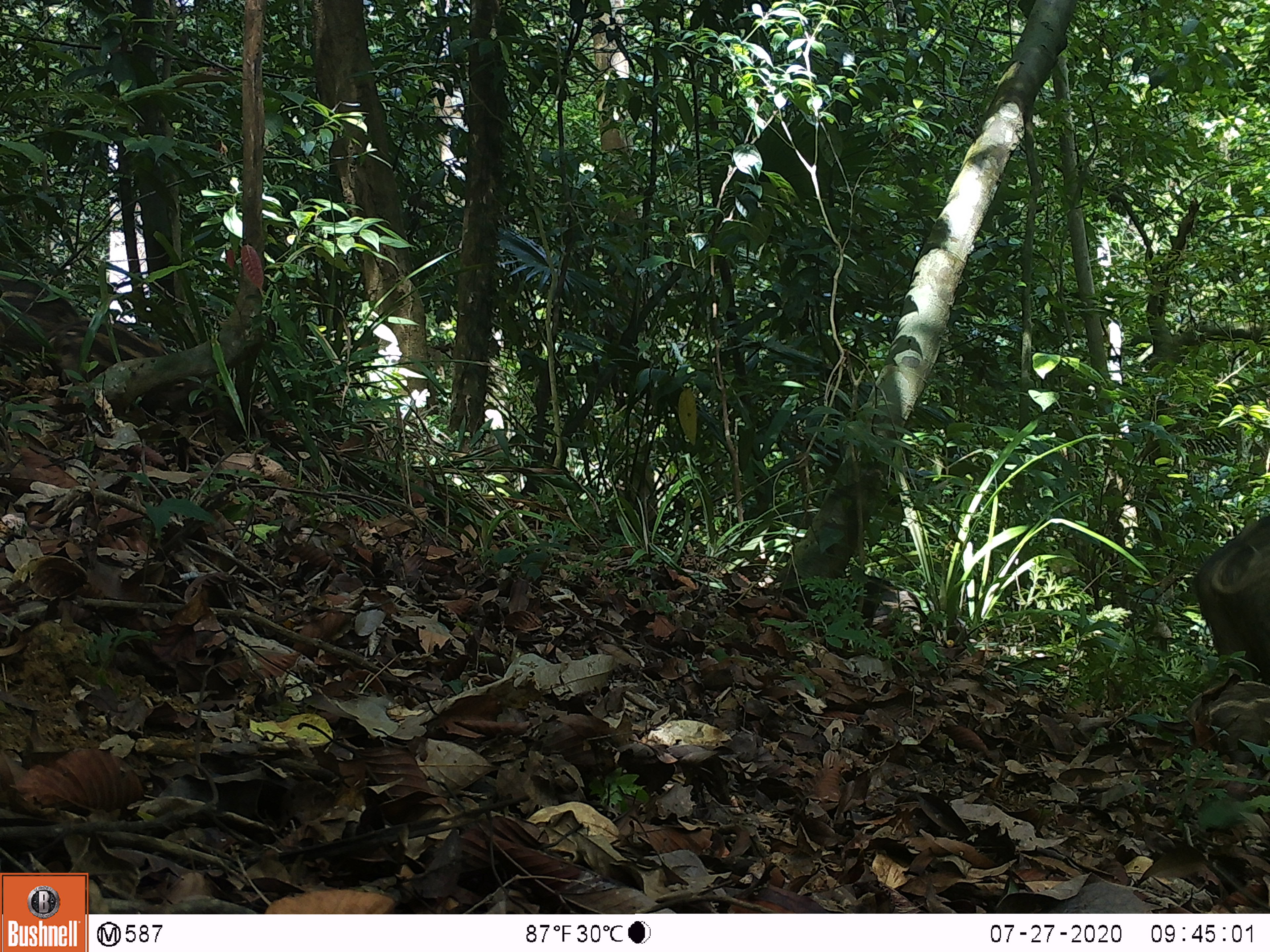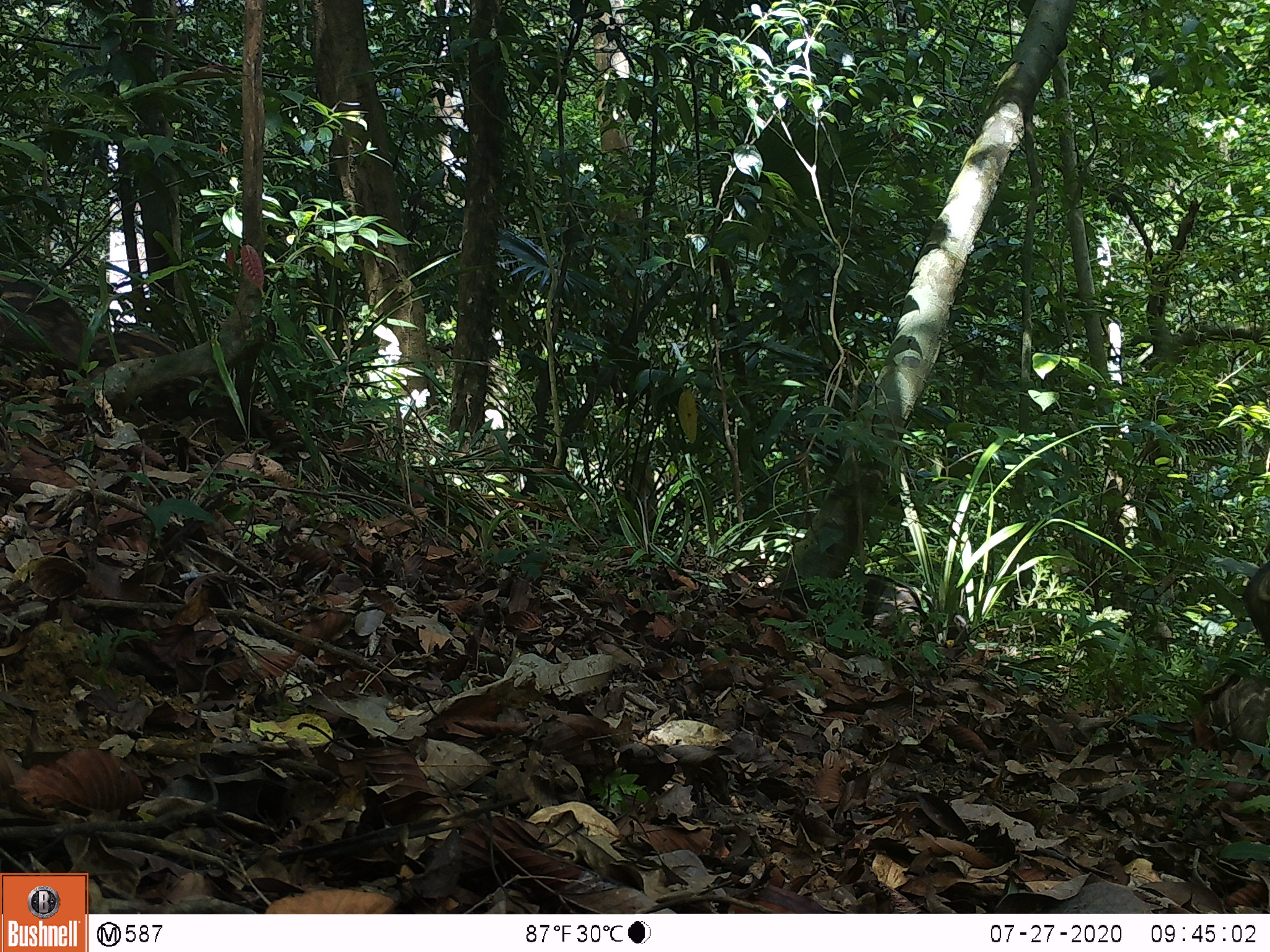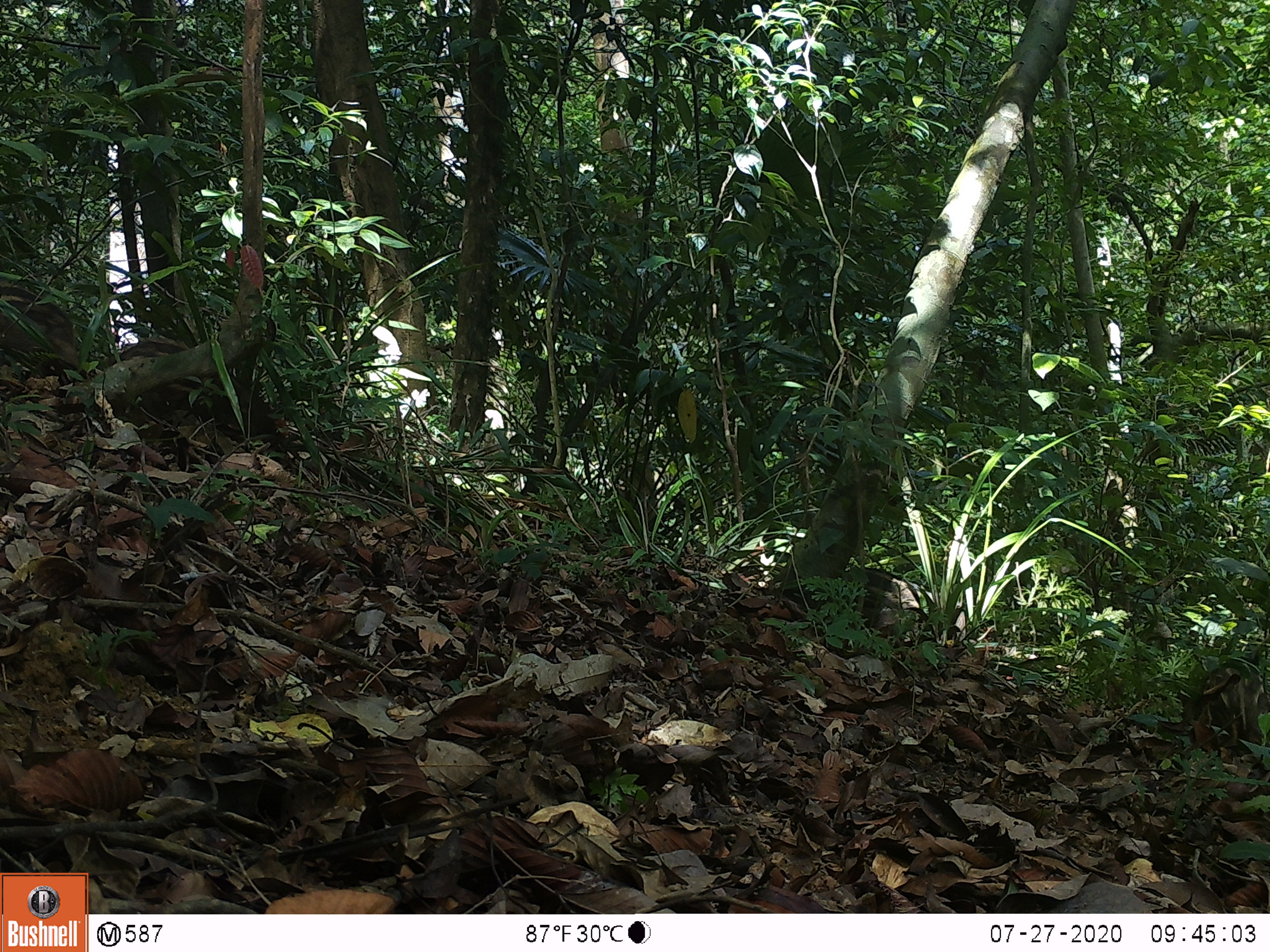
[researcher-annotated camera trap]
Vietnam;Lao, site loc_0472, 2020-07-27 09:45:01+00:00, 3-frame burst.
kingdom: Animalia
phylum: Chordata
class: Mammalia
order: Artiodactyla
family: Suidae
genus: Sus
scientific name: Sus scrofa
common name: eurasian wild pig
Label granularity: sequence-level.